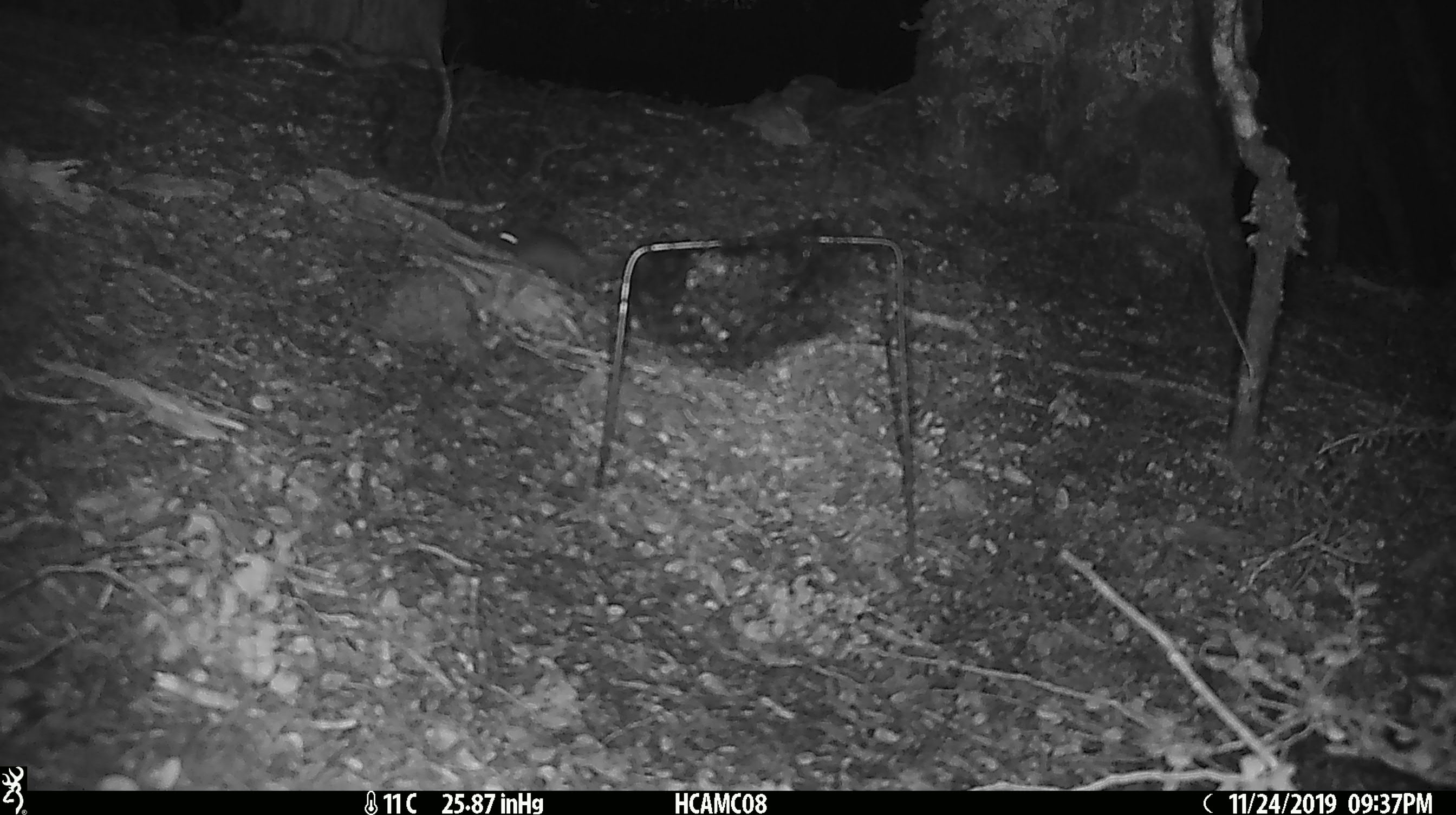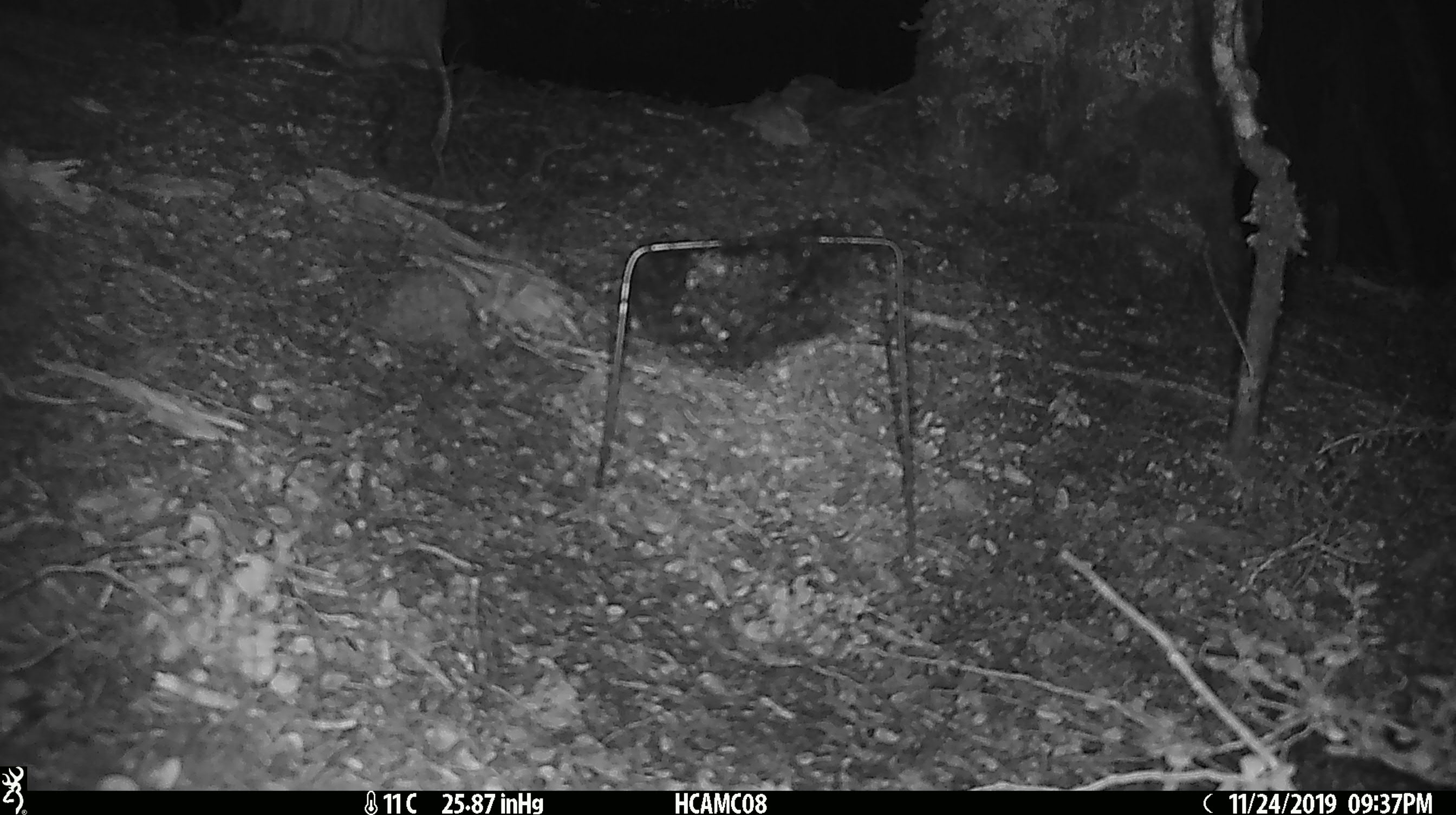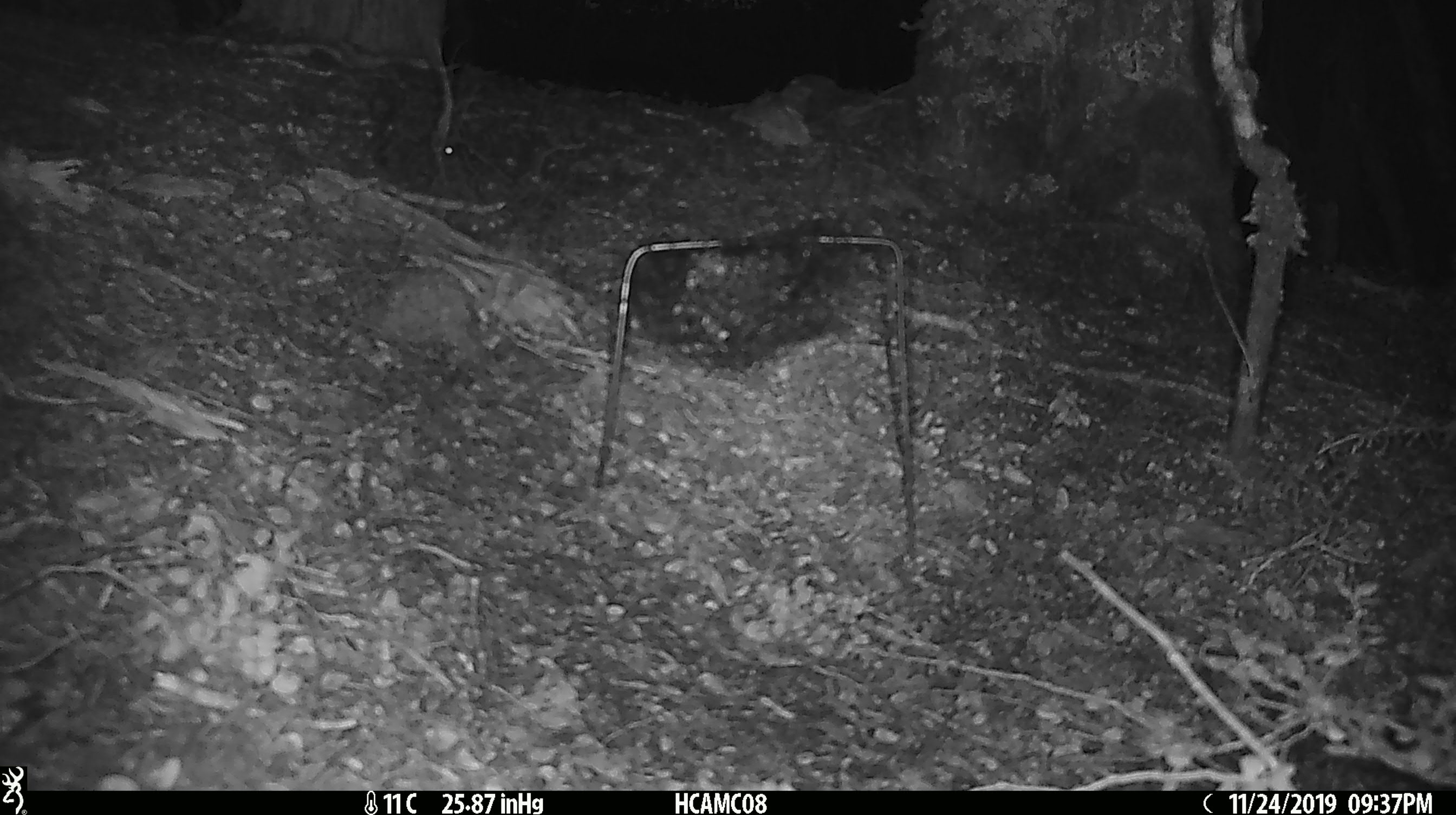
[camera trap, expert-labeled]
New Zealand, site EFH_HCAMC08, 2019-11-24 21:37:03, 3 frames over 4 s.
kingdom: Animalia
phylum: Chordata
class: Mammalia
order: Rodentia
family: Muridae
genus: Mus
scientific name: Mus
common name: mouse